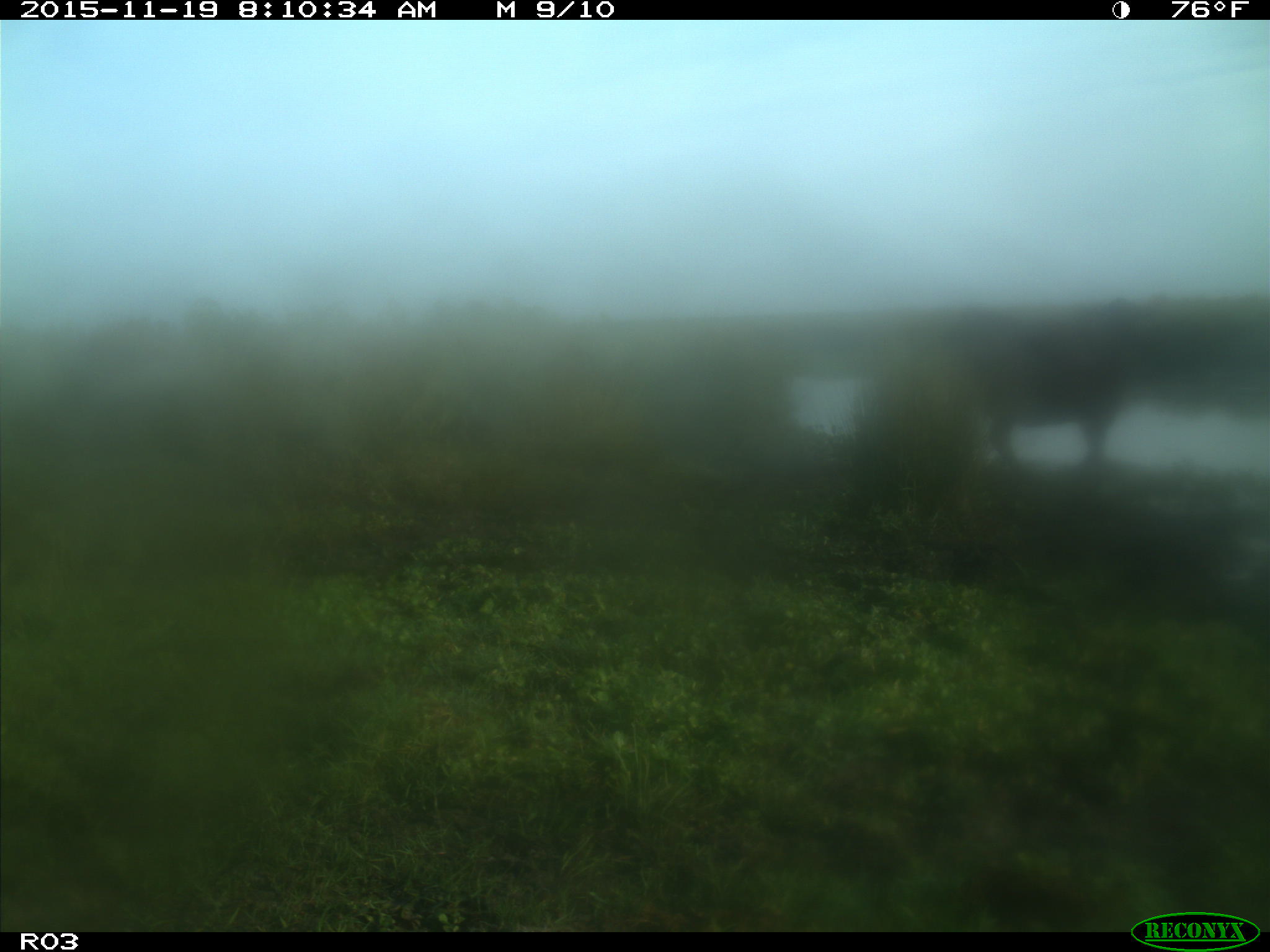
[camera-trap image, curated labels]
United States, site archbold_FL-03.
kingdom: Animalia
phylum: Chordata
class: Mammalia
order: Artiodactyla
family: Bovidae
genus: Bos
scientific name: Bos taurus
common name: domestic cow